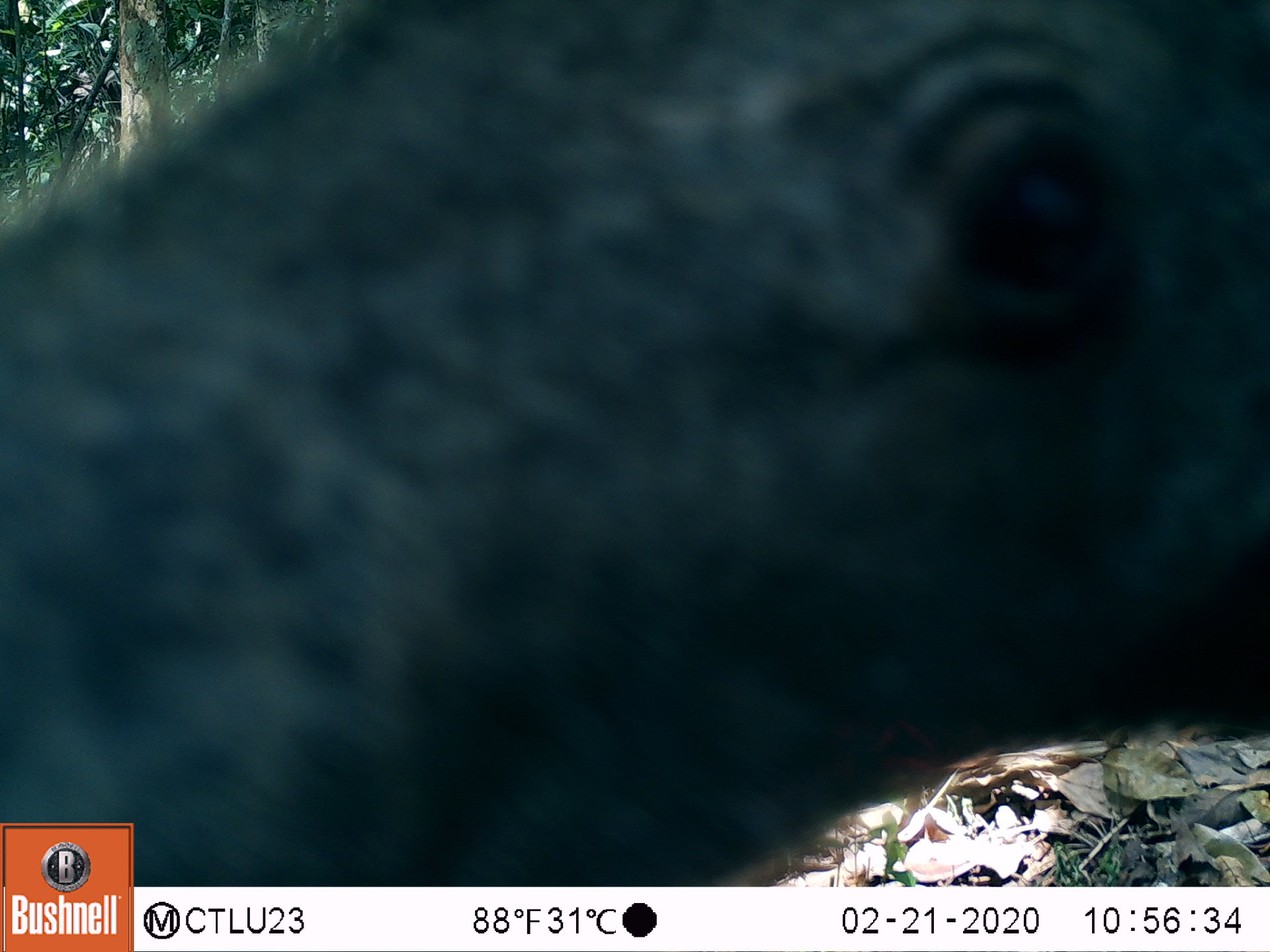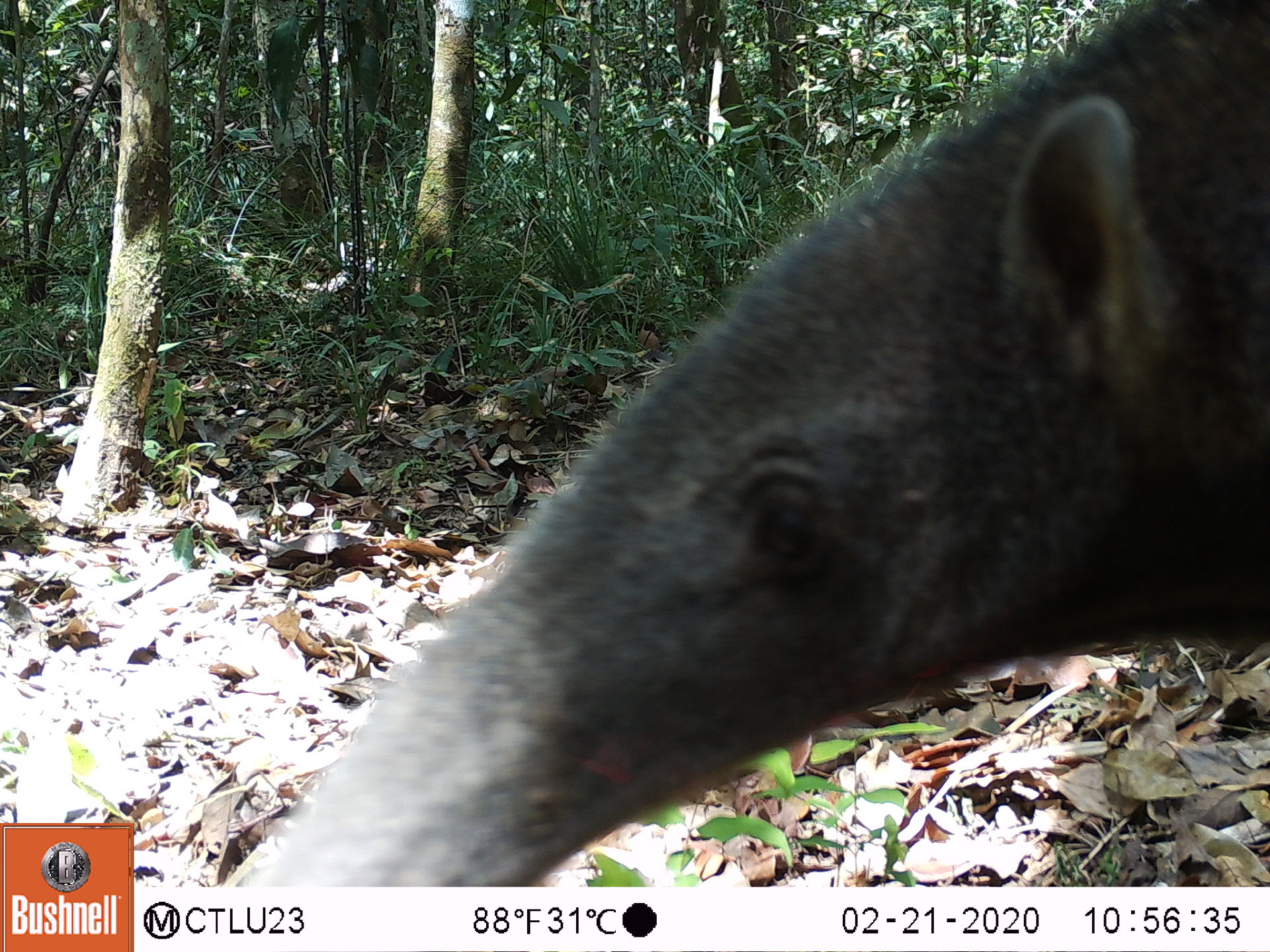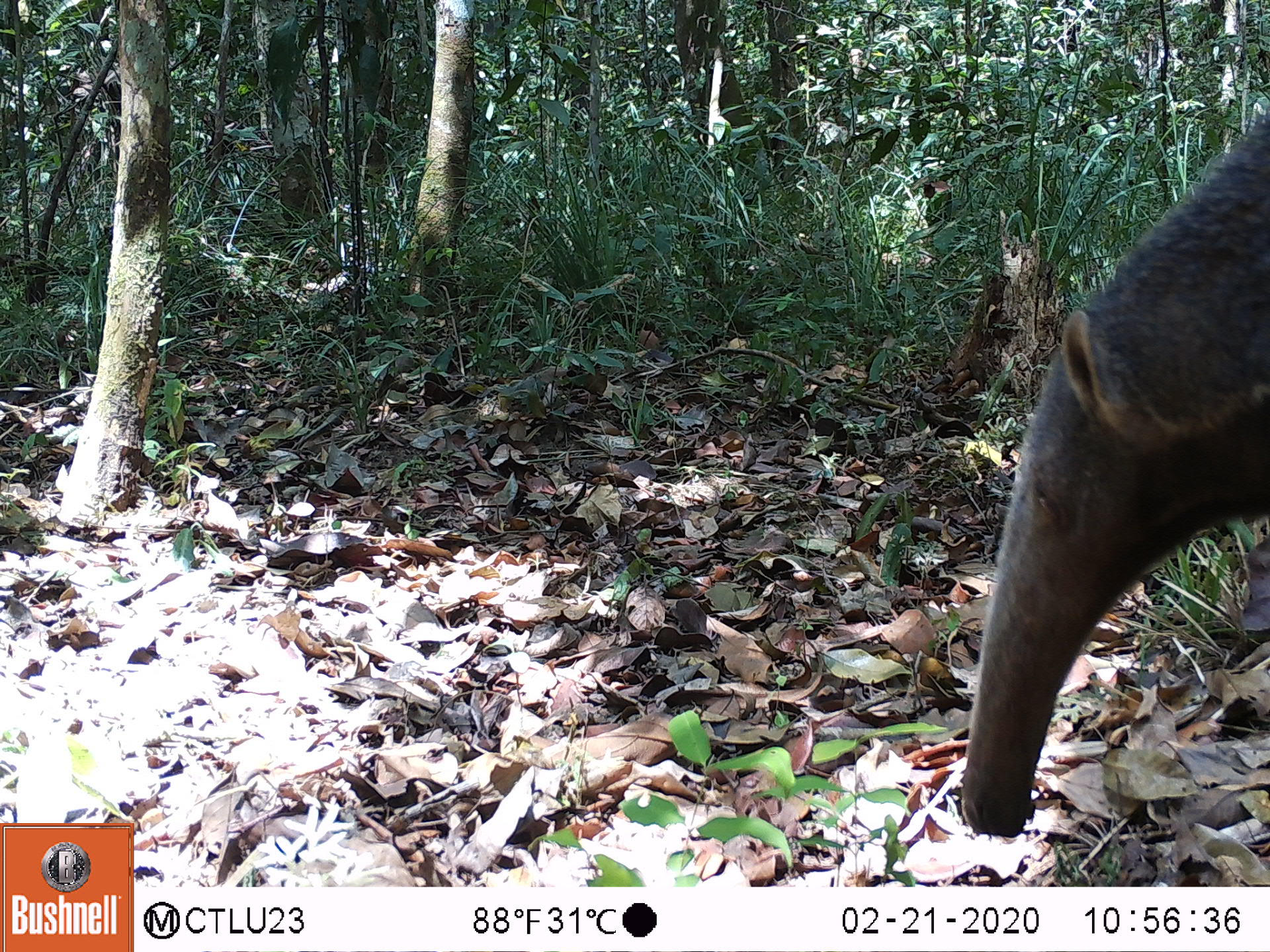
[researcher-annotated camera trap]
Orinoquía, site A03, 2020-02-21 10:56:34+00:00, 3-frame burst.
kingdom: Animalia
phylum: Chordata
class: Mammalia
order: Pilosa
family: Myrmecophagidae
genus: Myrmecophaga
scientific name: Myrmecophaga tridactyla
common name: giant anteater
Giant anteater (Myrmecophaga tridactyla).